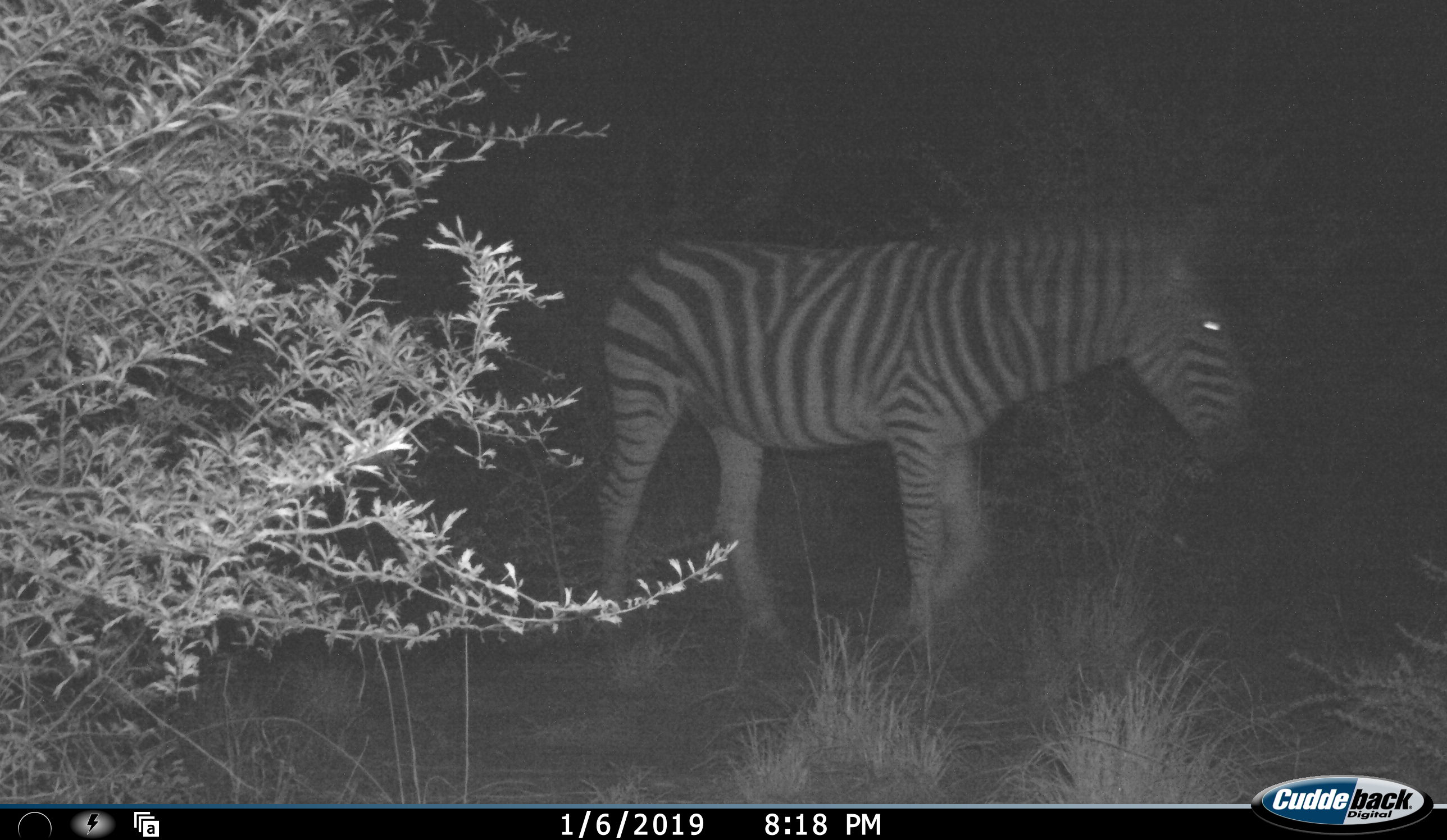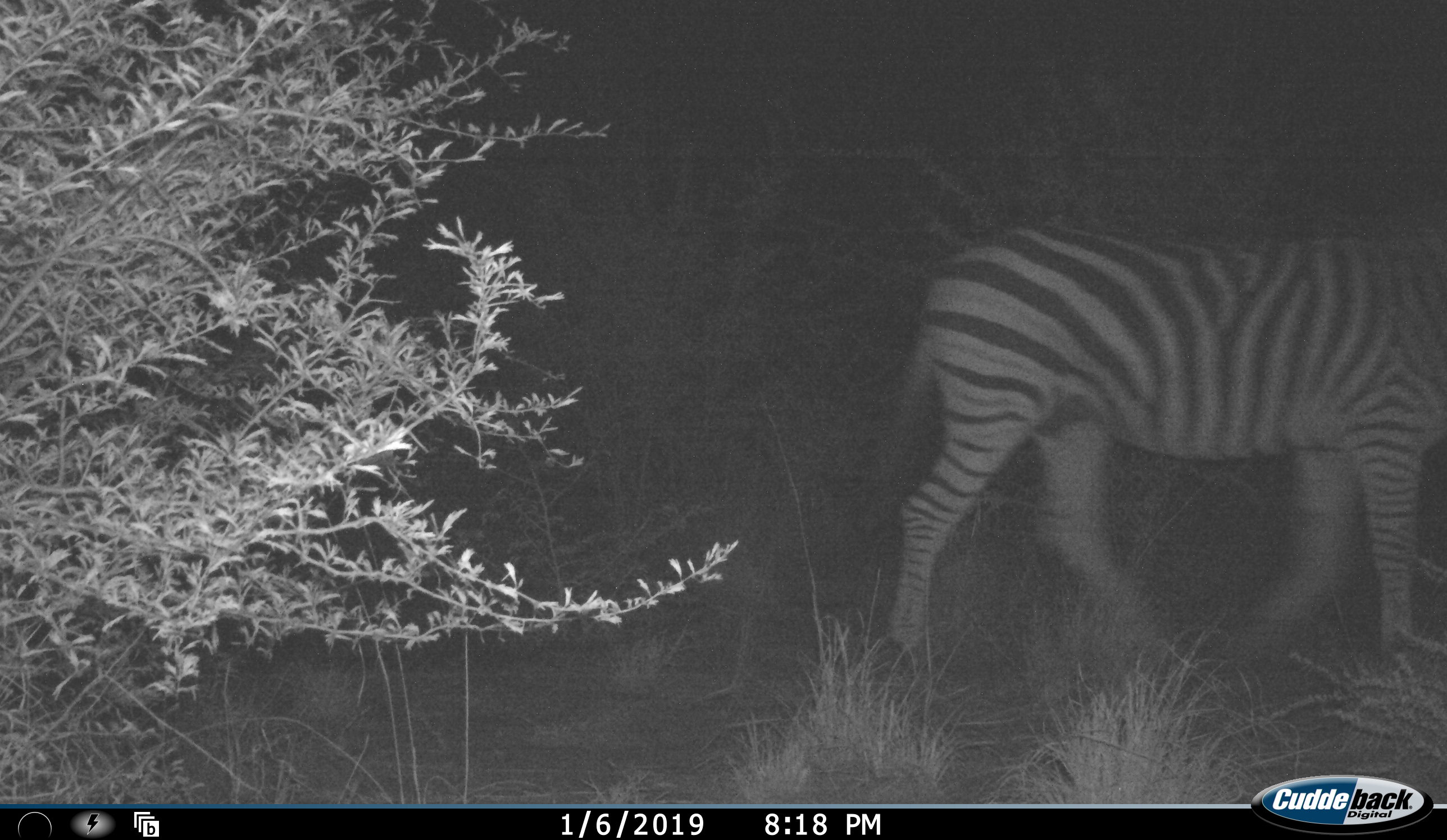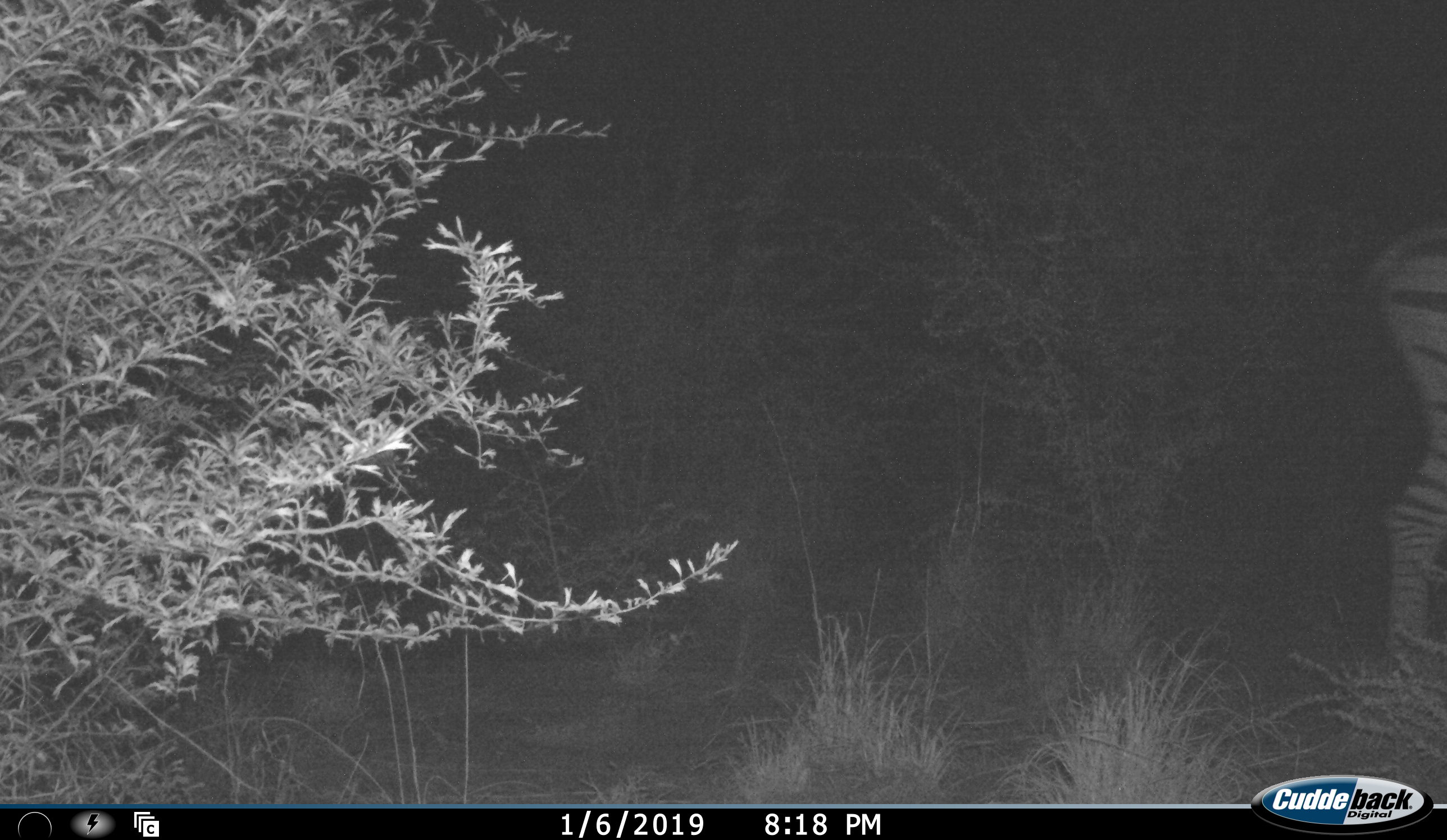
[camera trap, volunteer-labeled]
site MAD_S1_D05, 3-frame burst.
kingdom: Animalia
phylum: Chordata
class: Mammalia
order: Perissodactyla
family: Equidae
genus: Equus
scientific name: Equus quagga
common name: plains zebra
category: zebraplains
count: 1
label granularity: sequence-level